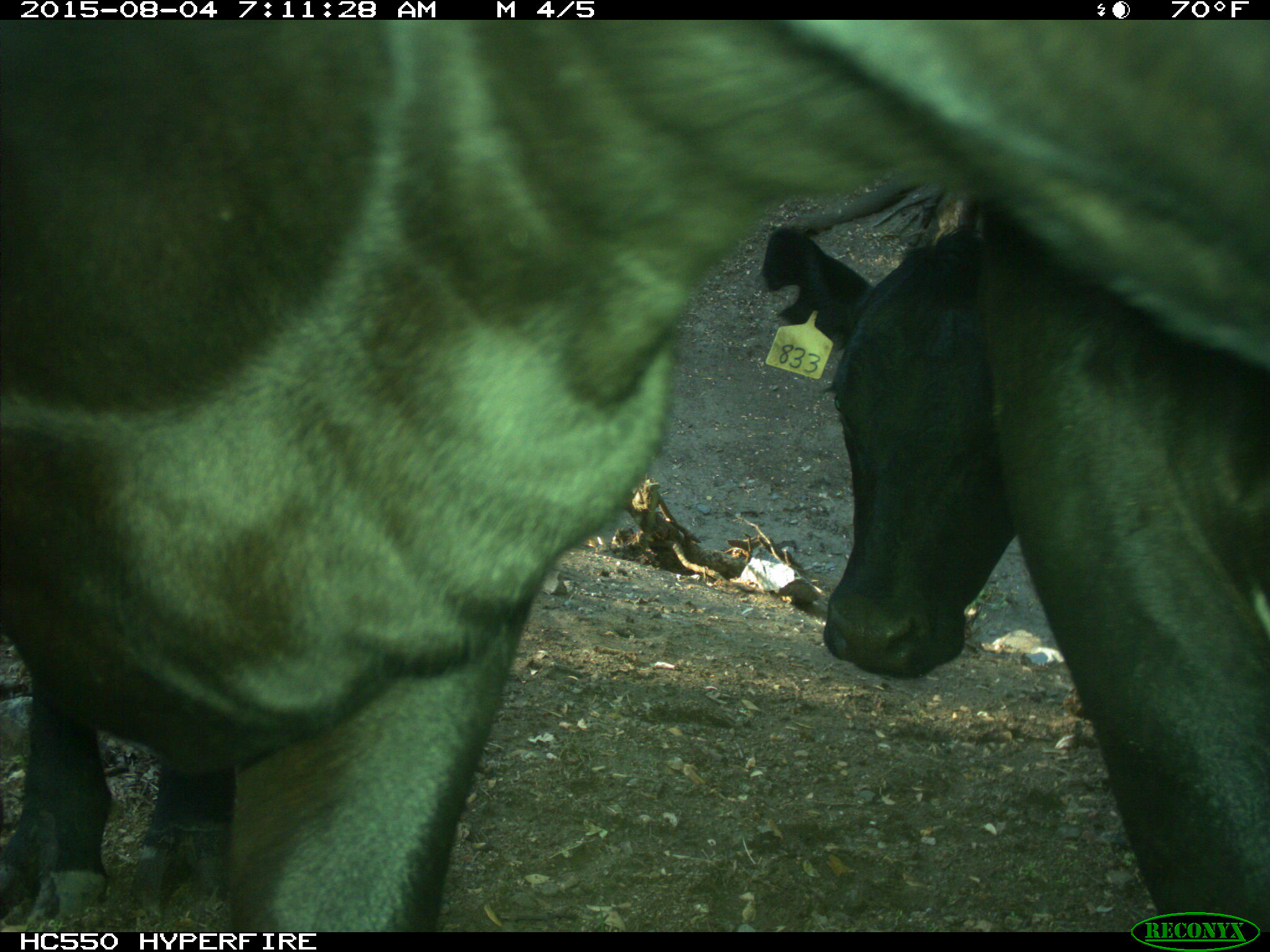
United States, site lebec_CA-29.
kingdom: Animalia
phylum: Chordata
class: Mammalia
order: Artiodactyla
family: Bovidae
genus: Bos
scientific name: Bos taurus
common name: domestic cow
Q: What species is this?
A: Bos taurus (domestic cow).